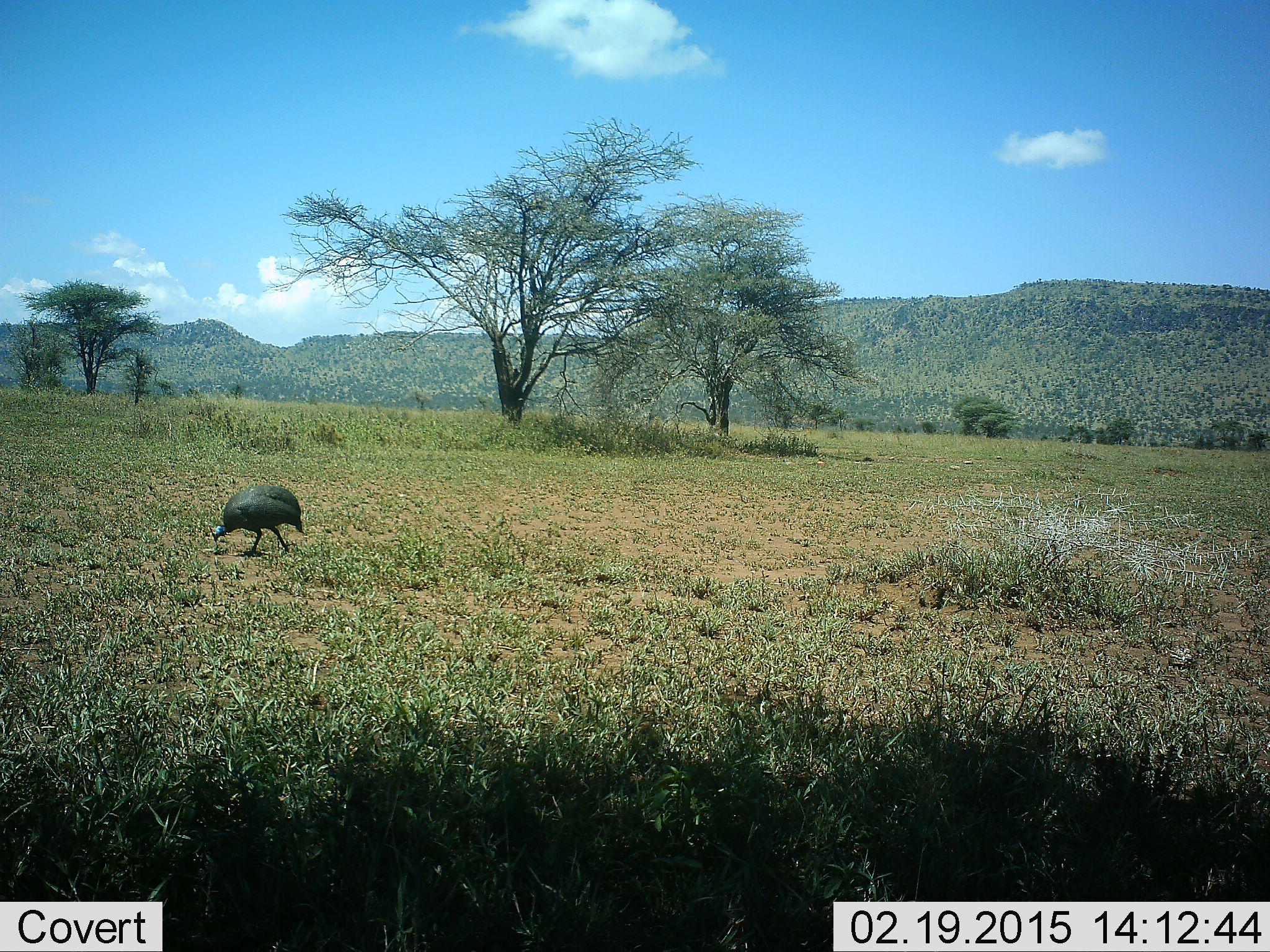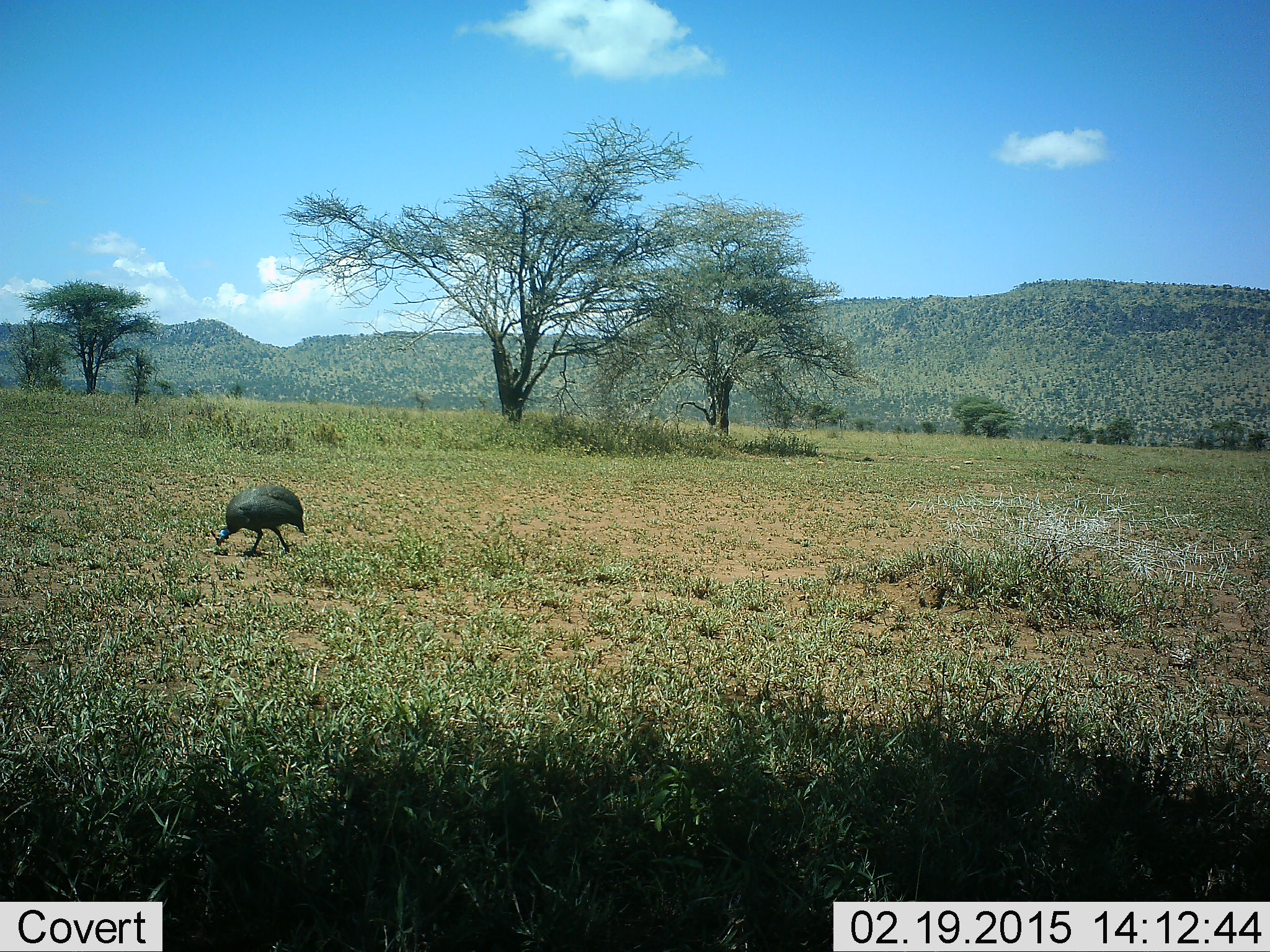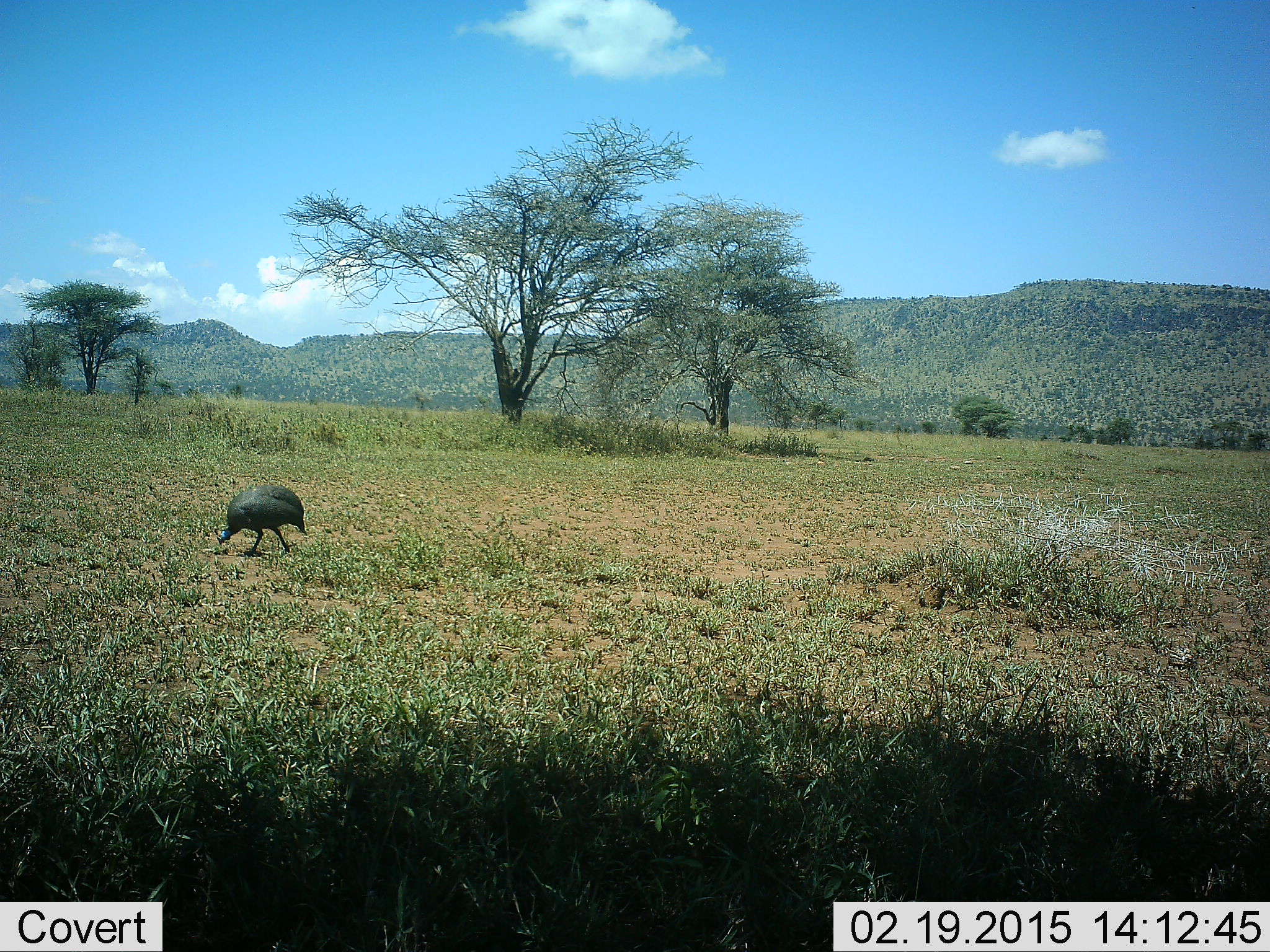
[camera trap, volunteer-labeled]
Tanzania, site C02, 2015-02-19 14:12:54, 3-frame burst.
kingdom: Animalia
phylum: Chordata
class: Aves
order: Galliformes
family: Numididae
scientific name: Numididae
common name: guinea fowl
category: guineafowl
Guineafowl (guinea fowl) (Numididae), count 1. Behavior (volunteer vote fractions): standing 20%, resting 0%, moving 10%, interacting 0%. Young present (vote fraction): 0%. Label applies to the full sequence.